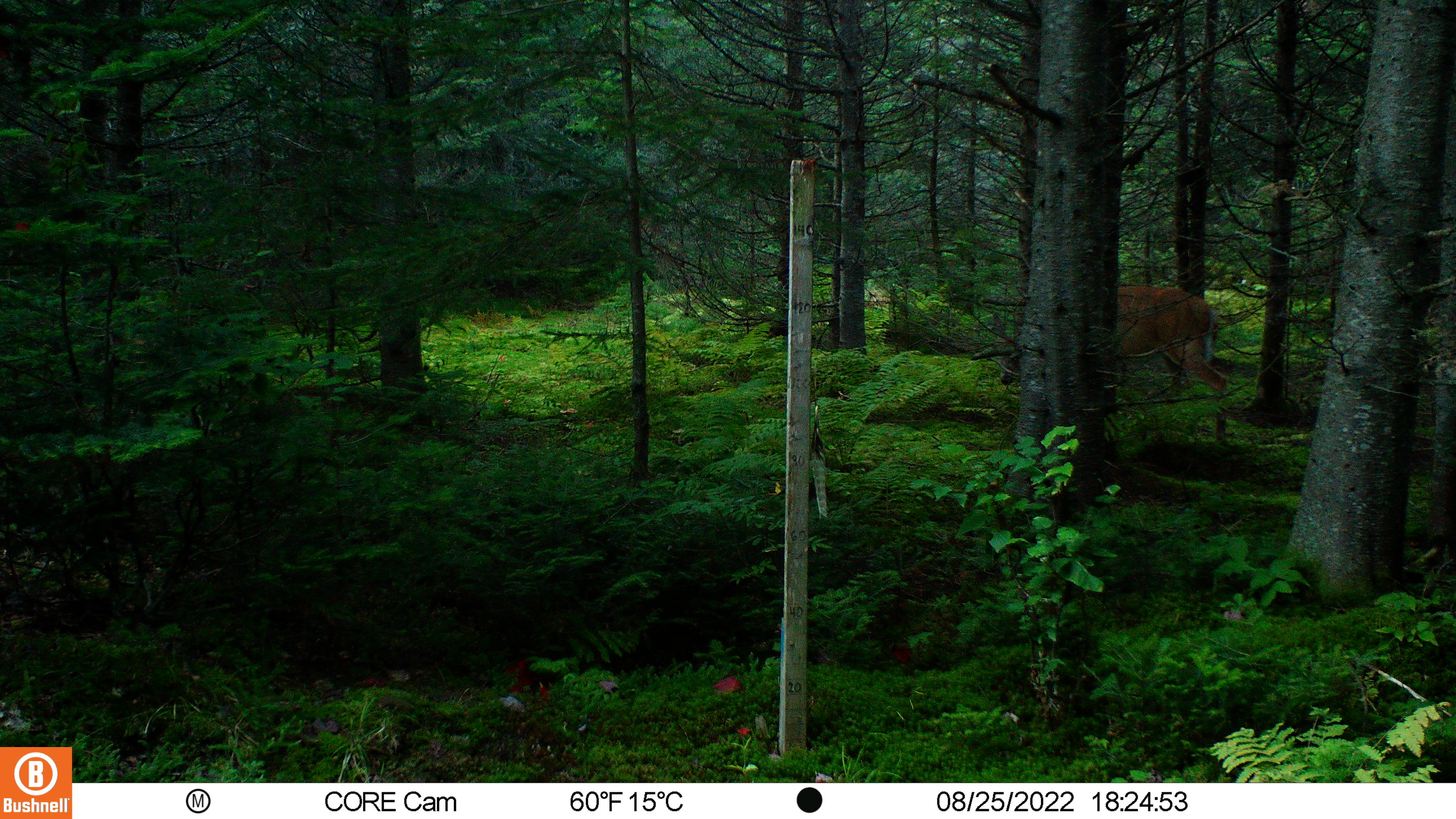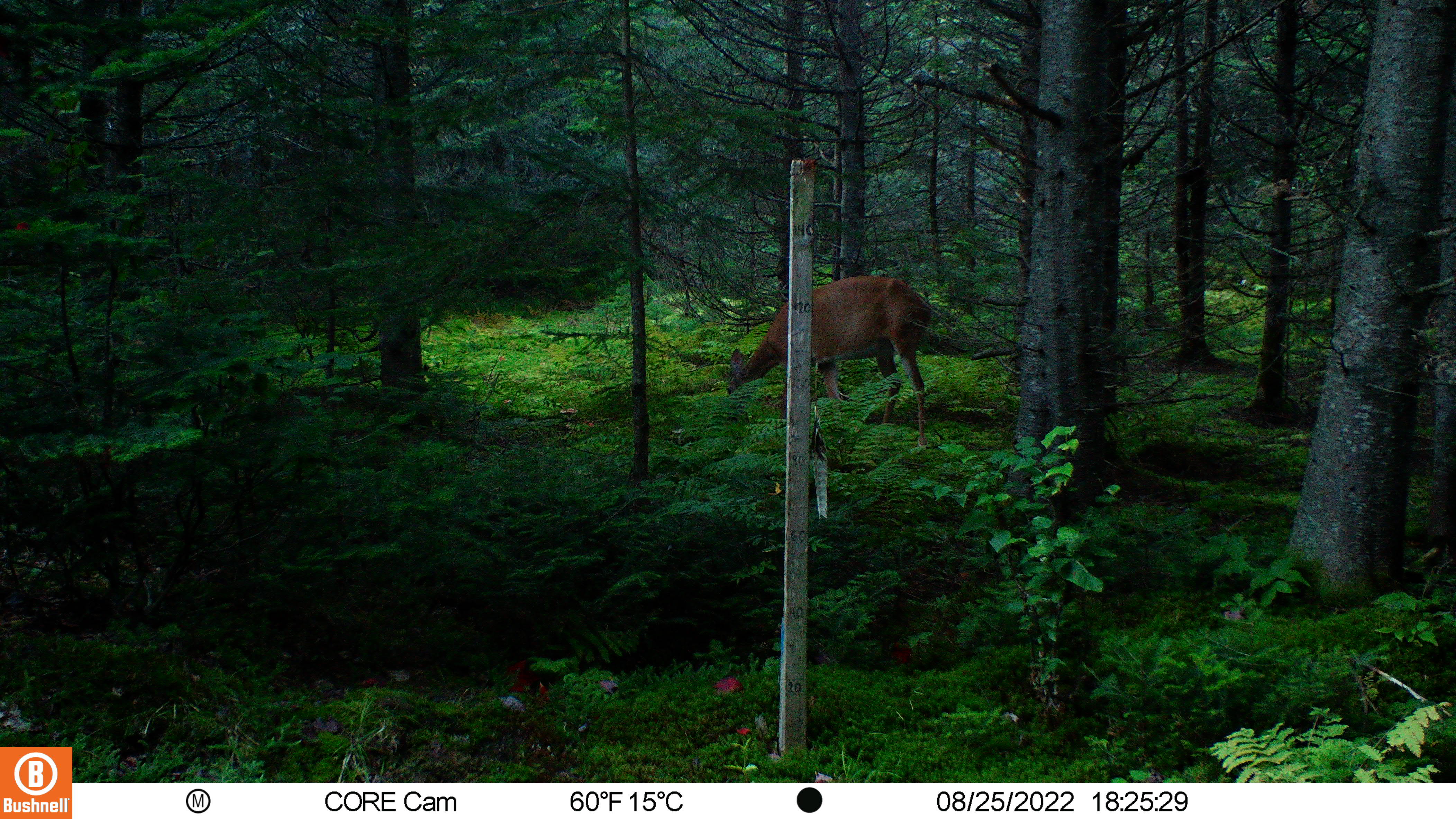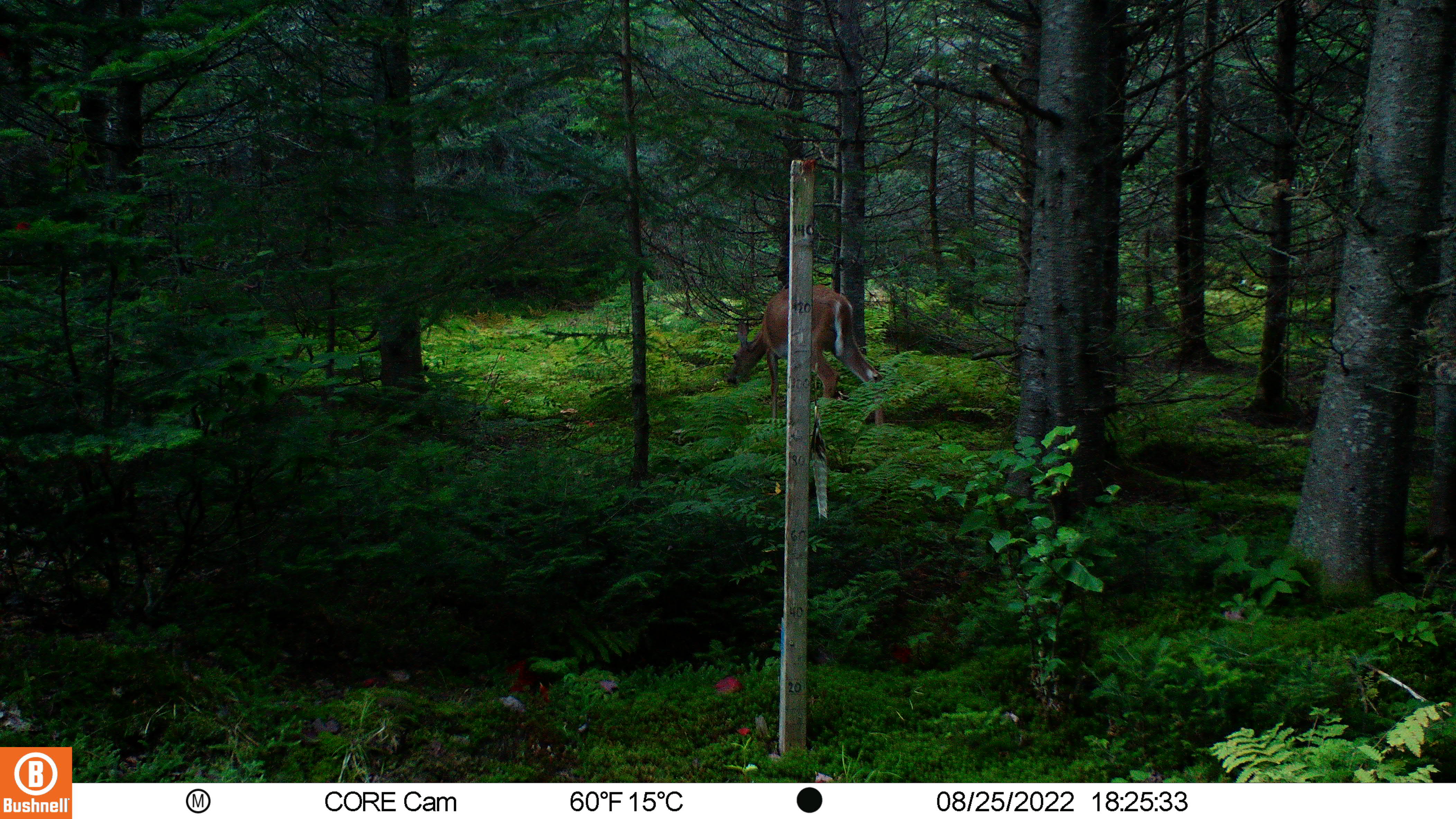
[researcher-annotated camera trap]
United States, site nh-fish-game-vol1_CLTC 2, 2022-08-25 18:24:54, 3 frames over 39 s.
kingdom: Animalia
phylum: Chordata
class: Mammalia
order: Artiodactyla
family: Cervidae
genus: Odocoileus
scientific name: Odocoileus virginianus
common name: white-tailed deer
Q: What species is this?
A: White-tailed deer (Odocoileus virginianus).